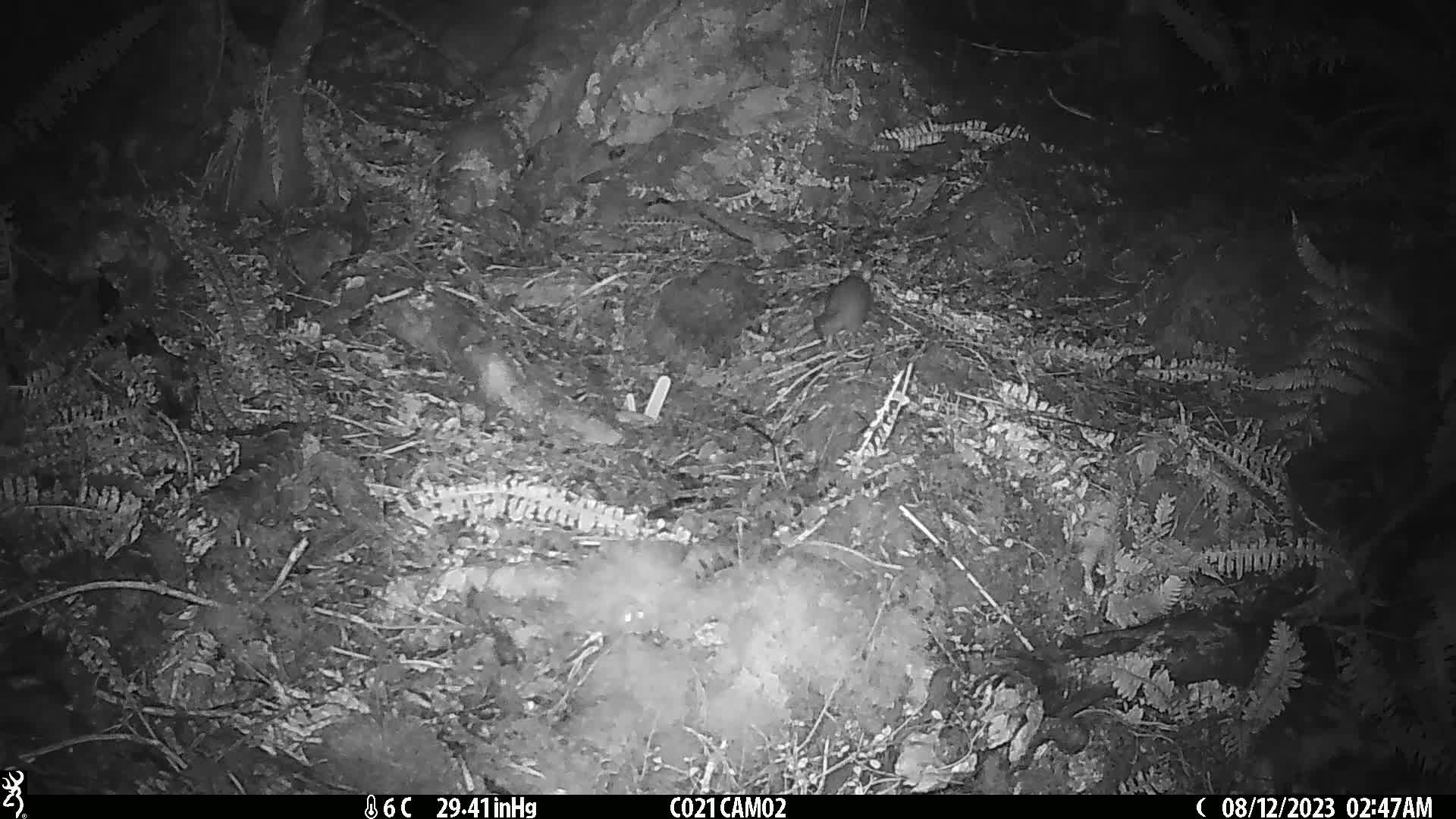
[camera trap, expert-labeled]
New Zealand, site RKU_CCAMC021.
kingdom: Animalia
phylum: Chordata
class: Mammalia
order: Rodentia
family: Muridae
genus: Rattus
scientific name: Rattus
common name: rat